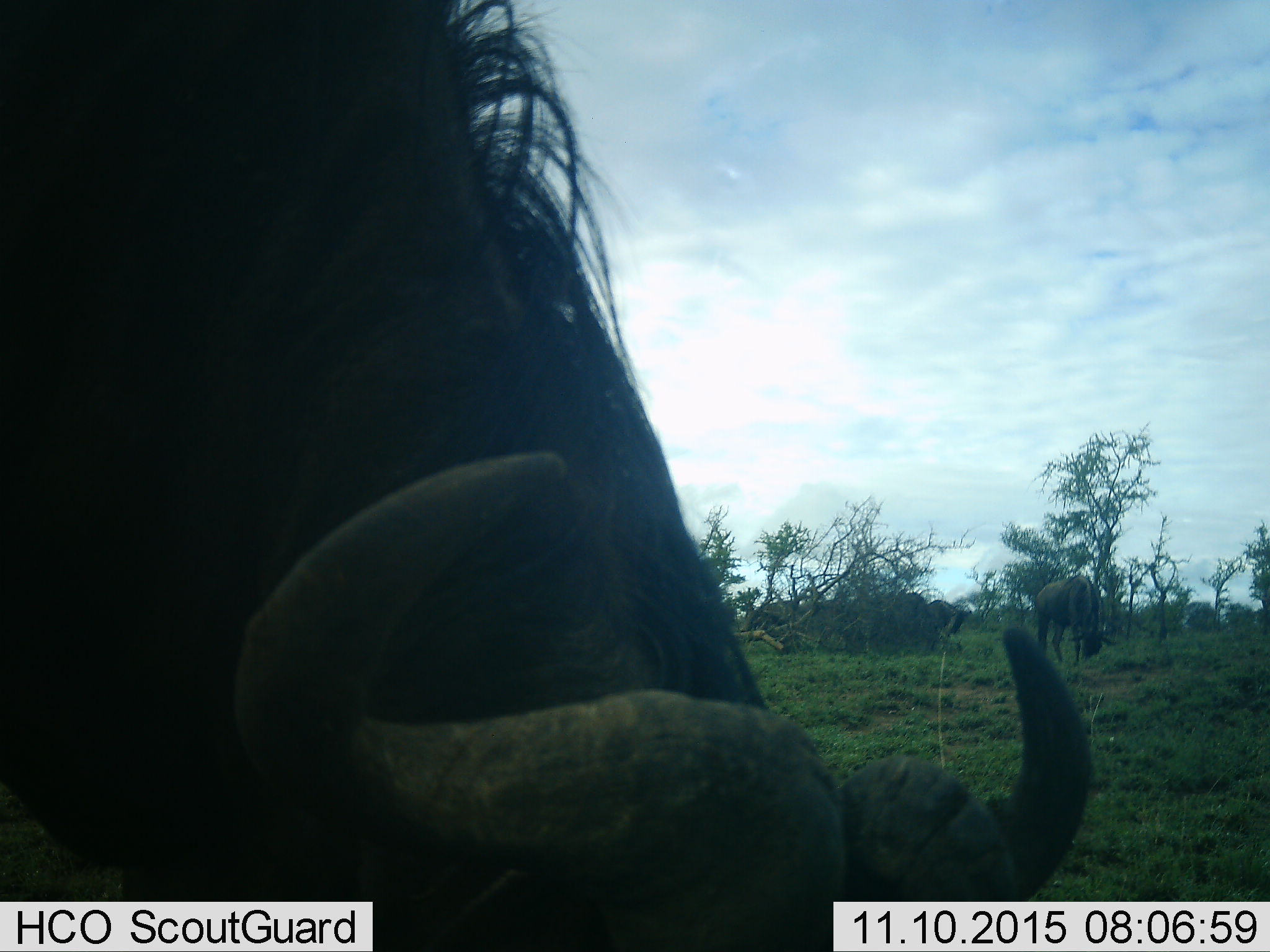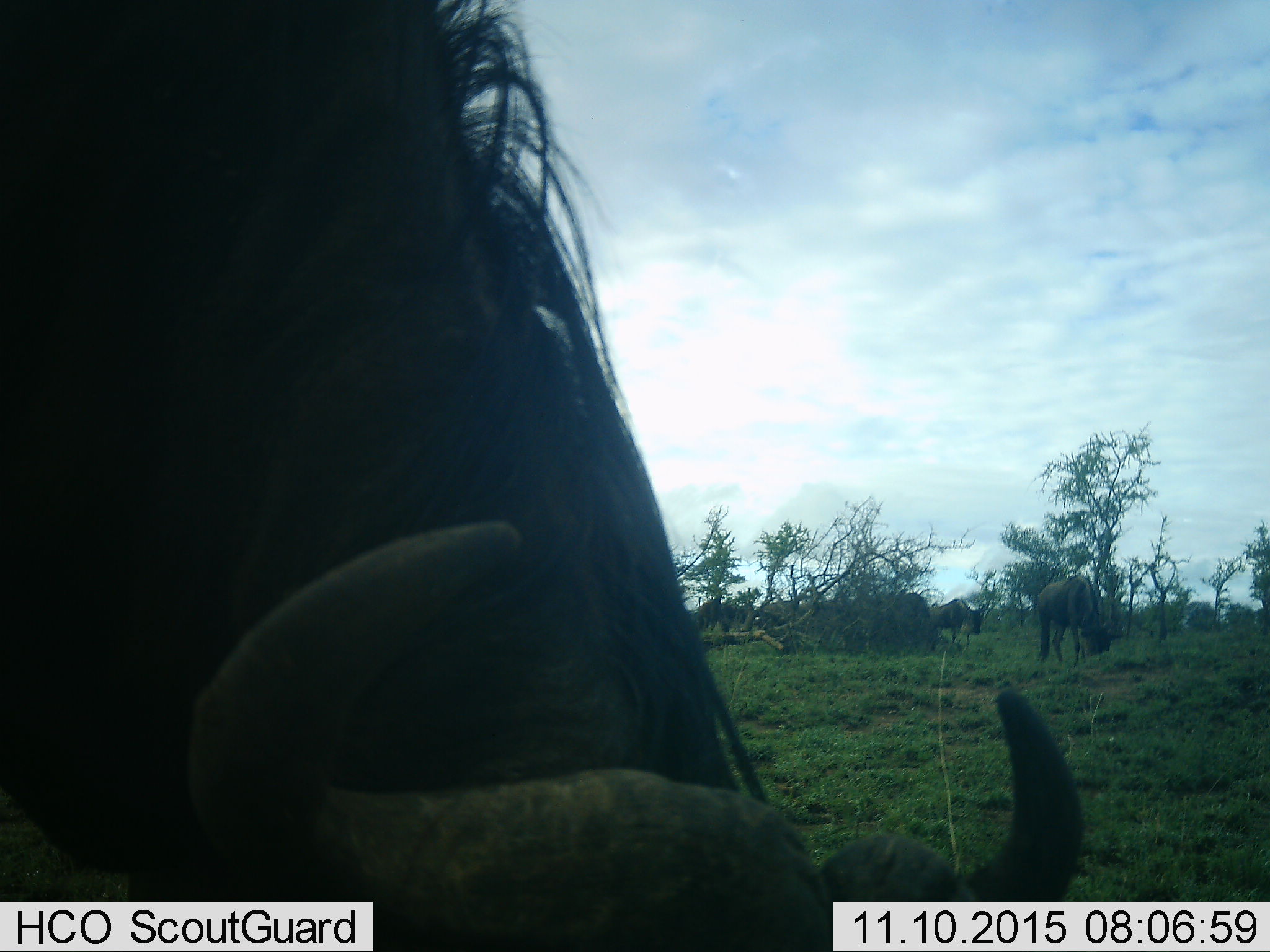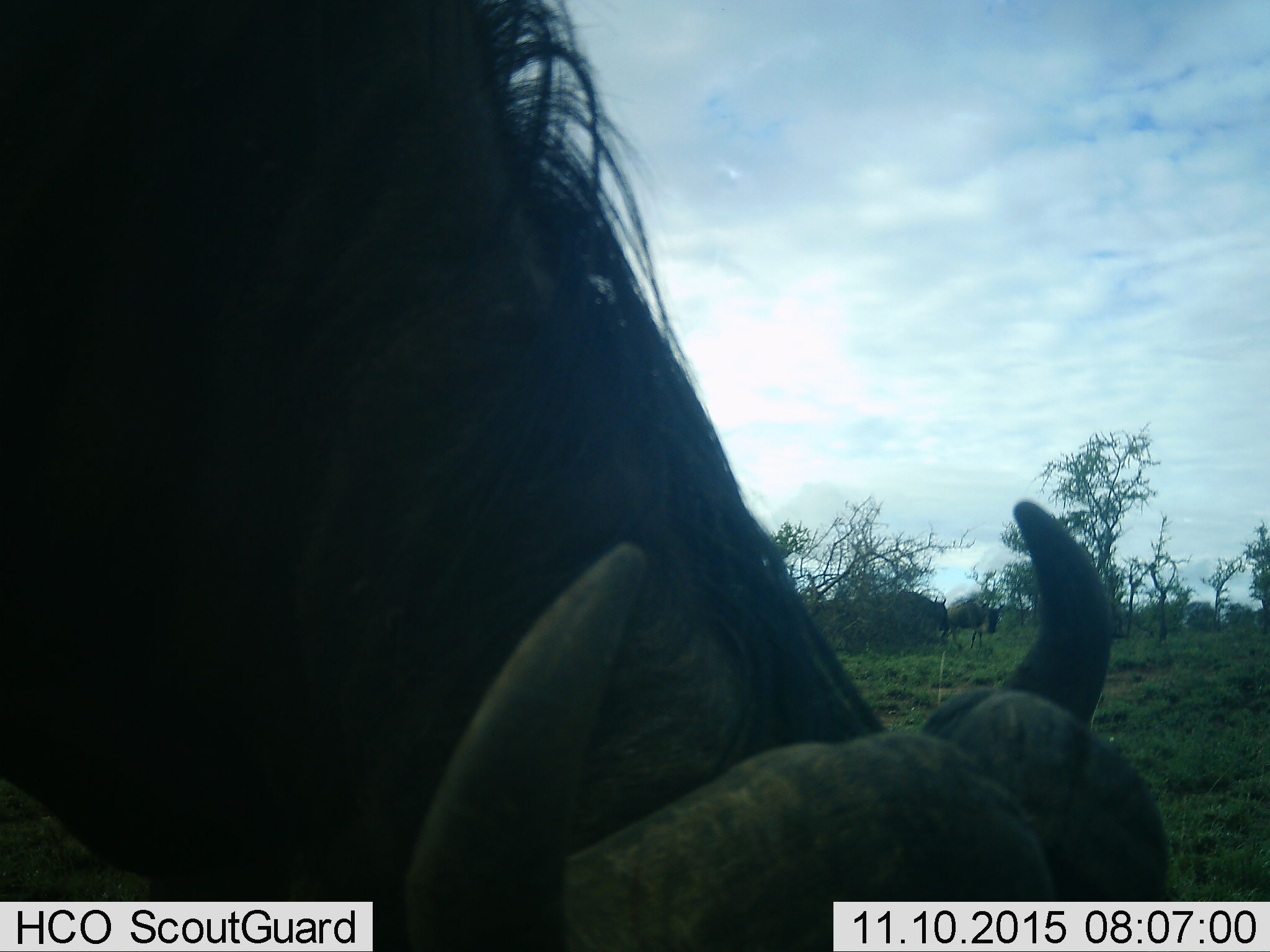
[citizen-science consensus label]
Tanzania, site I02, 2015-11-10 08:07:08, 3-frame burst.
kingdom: Animalia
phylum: Chordata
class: Mammalia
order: Artiodactyla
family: Bovidae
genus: Connochaetes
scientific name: Connochaetes taurinus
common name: blue wildebeest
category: wildebeest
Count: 4.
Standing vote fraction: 17%.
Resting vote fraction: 0%.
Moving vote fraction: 33%.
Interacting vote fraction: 0%.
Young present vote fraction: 0%.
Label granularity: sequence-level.